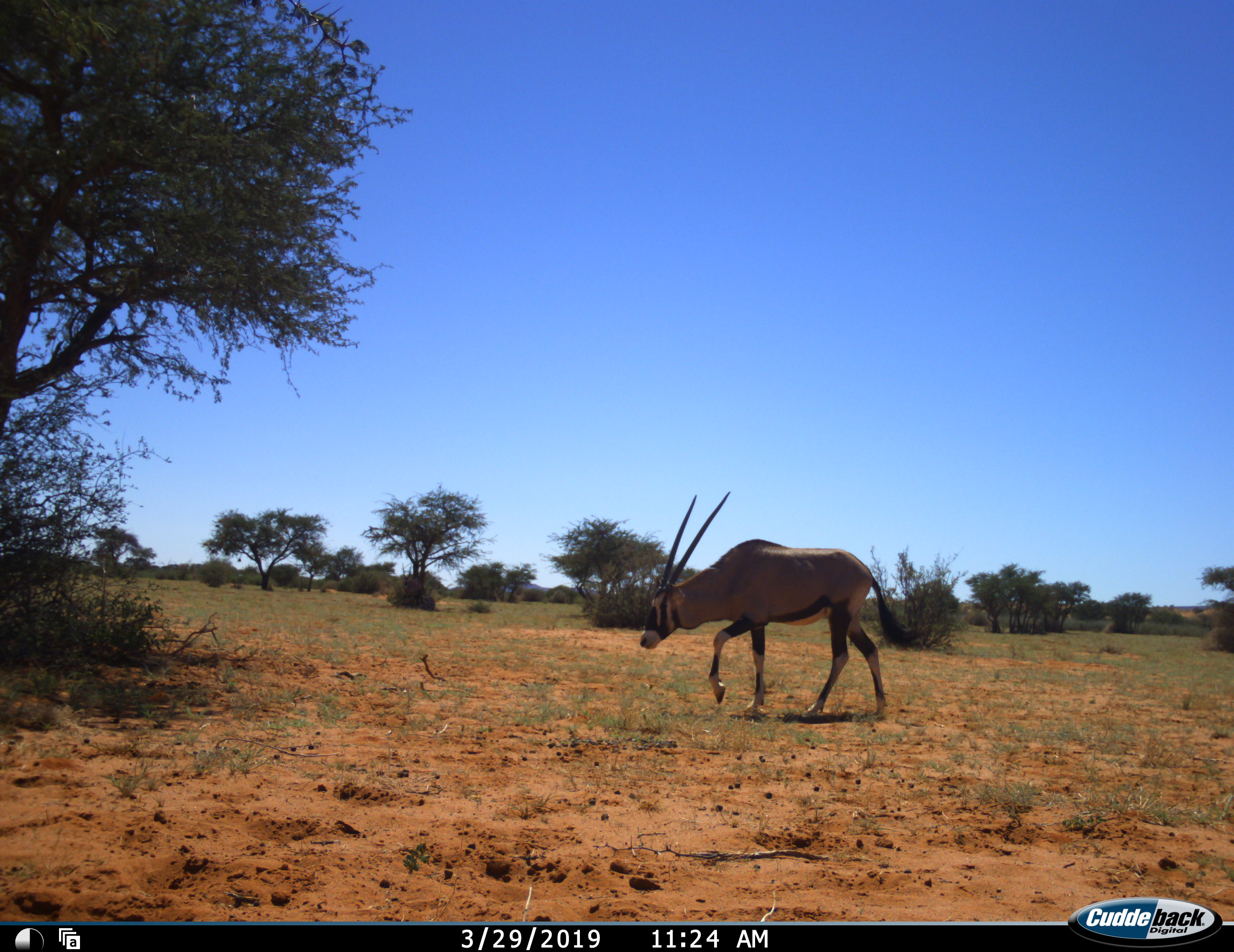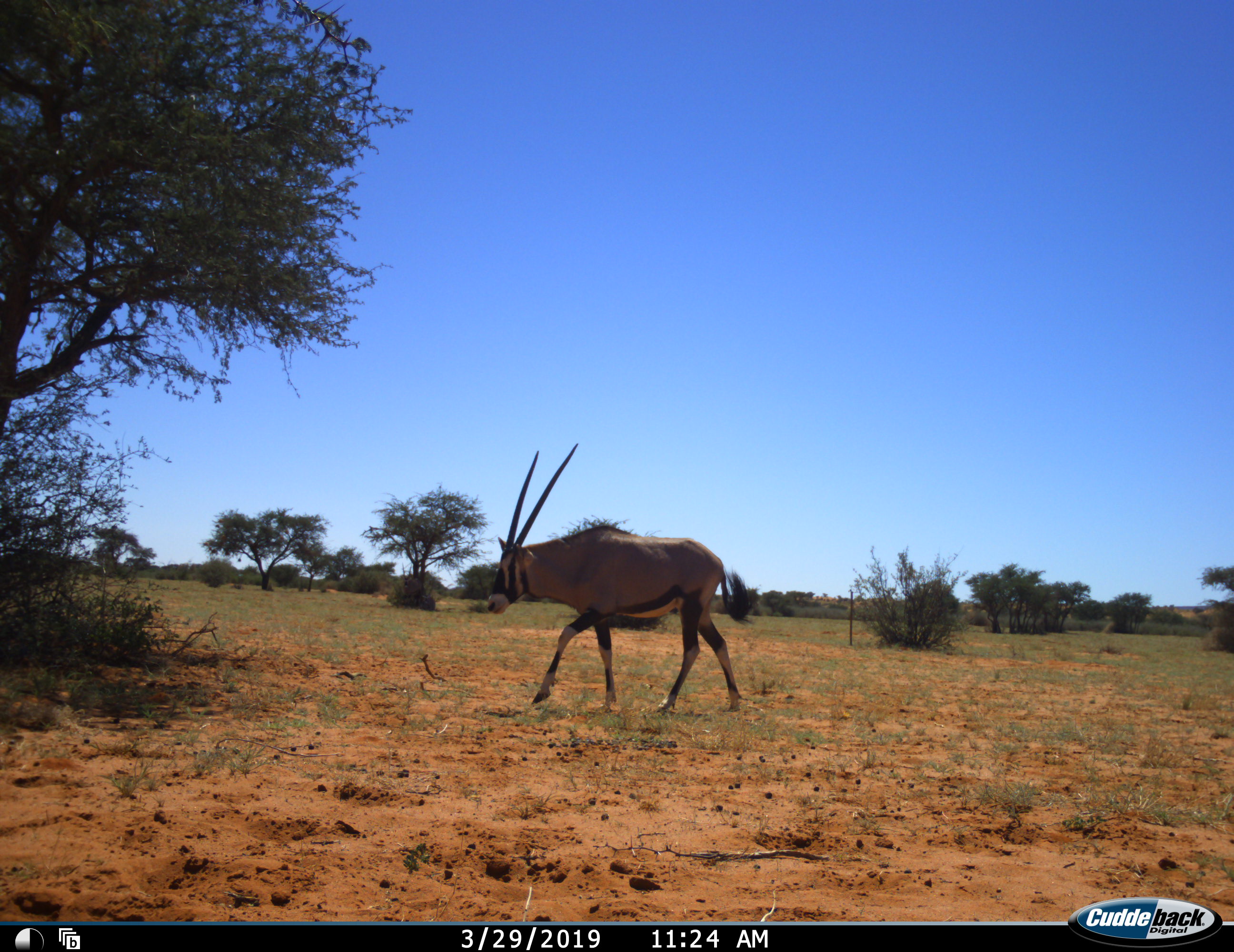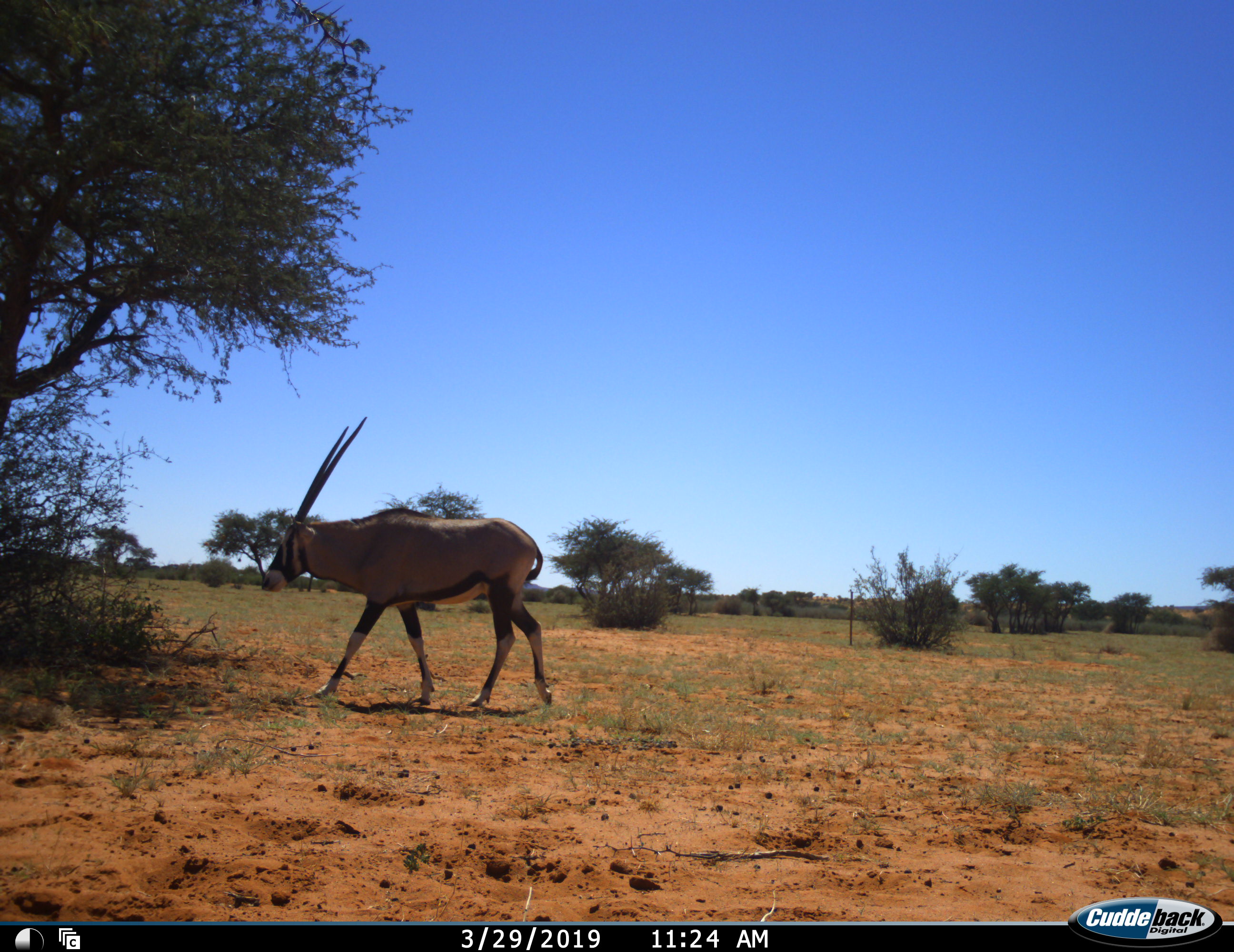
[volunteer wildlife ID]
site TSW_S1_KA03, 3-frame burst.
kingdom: Animalia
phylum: Chordata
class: Mammalia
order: Artiodactyla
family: Bovidae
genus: Oryx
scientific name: Oryx gazella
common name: gemsbok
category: oryx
Oryx (gemsbok) (Oryx gazella), count 1. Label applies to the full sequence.